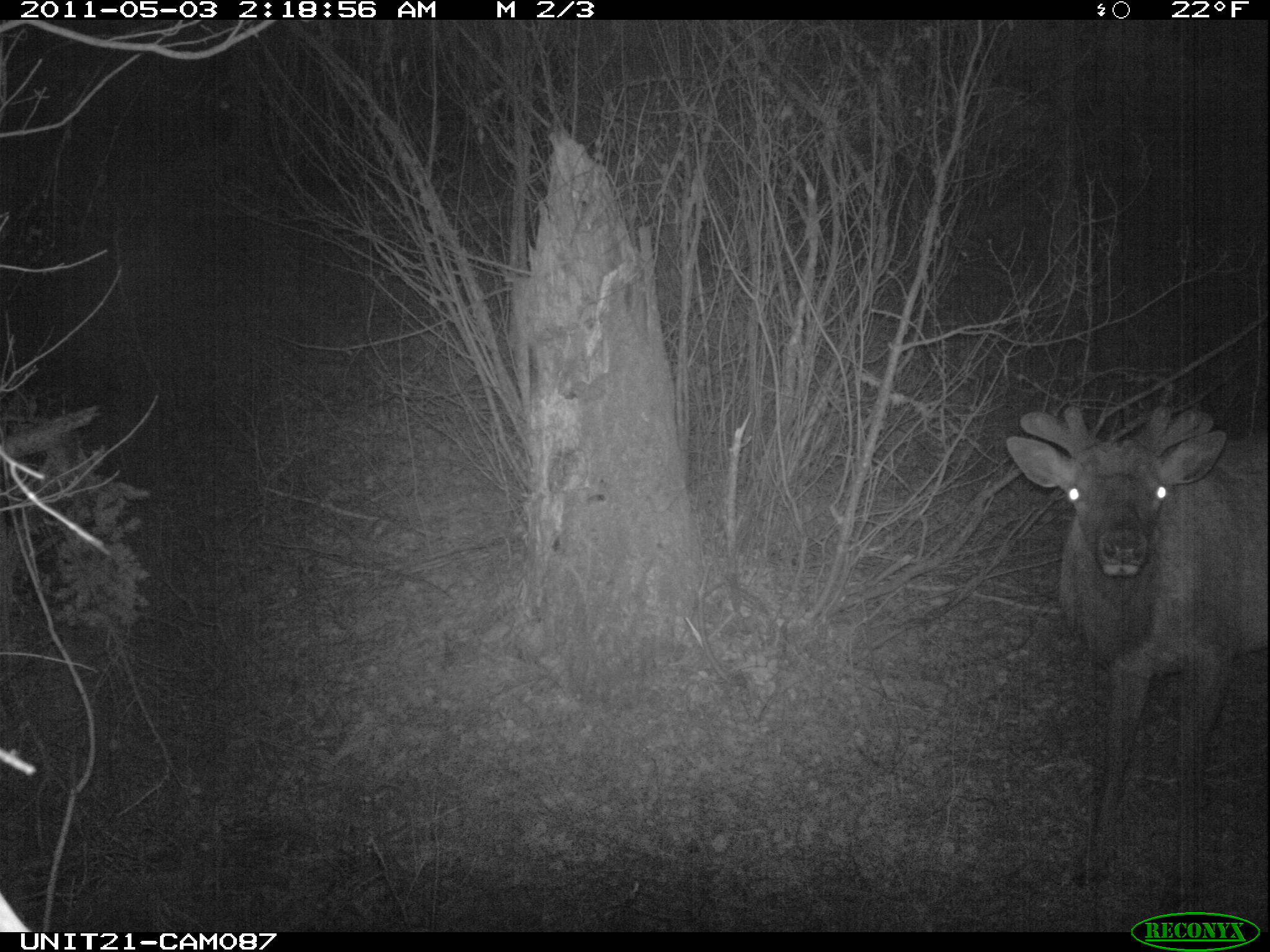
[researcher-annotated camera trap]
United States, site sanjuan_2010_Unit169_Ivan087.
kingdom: Animalia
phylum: Chordata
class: Mammalia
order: Artiodactyla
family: Cervidae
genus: Cervus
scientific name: Cervus elaphus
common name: red deer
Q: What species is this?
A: Cervus elaphus (red deer).